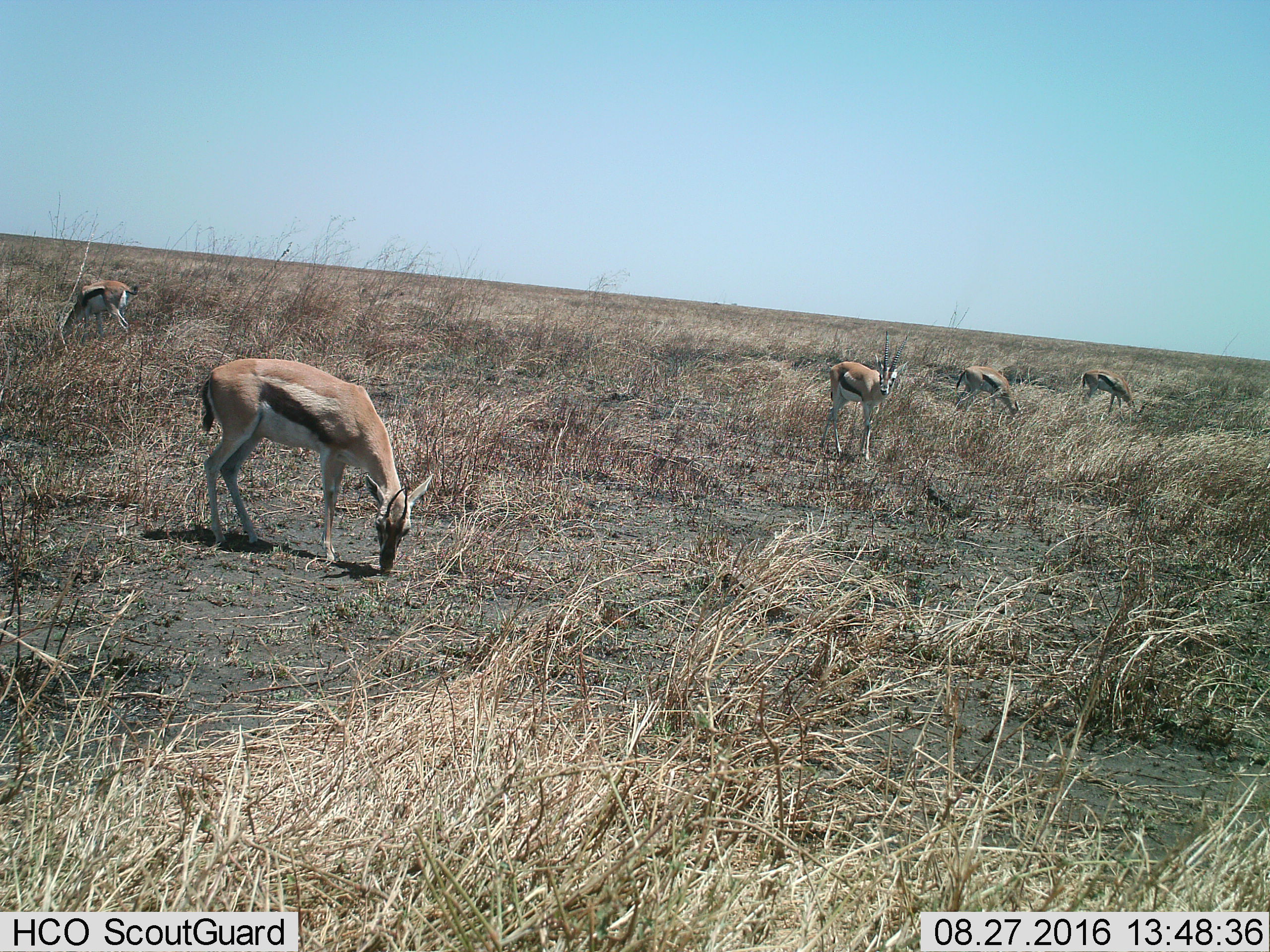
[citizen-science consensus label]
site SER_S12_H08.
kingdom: Animalia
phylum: Chordata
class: Mammalia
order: Artiodactyla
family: Bovidae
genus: Eudorcas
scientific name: Eudorcas thomsonii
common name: thomson's gazelle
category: gazellethomsons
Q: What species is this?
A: Gazellethomsons (thomson's gazelle) (Eudorcas thomsonii).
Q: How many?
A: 5.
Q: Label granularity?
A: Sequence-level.